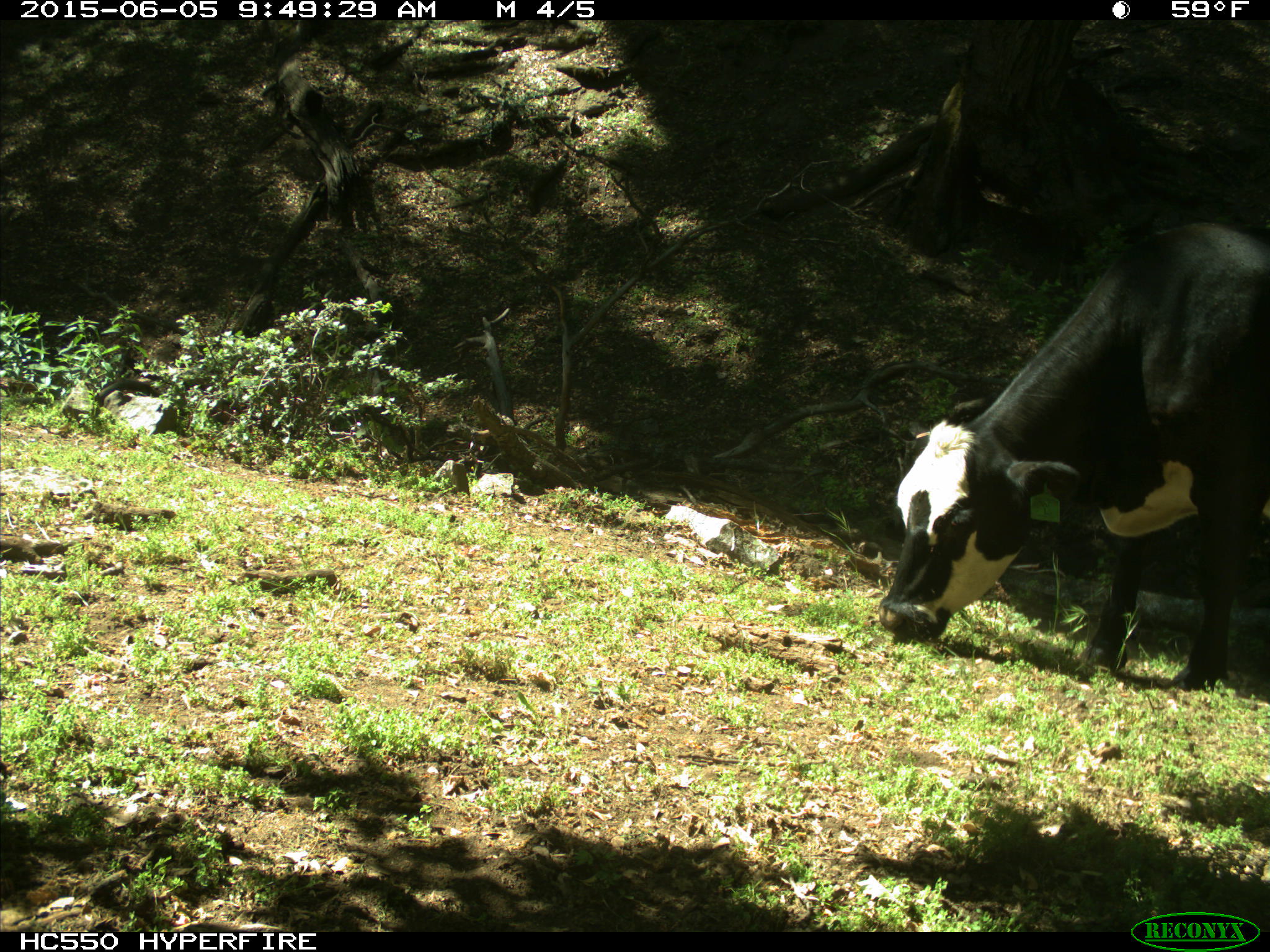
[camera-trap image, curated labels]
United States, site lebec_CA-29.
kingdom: Animalia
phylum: Chordata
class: Mammalia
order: Artiodactyla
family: Bovidae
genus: Bos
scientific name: Bos taurus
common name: domestic cow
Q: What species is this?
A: Bos taurus (domestic cow).